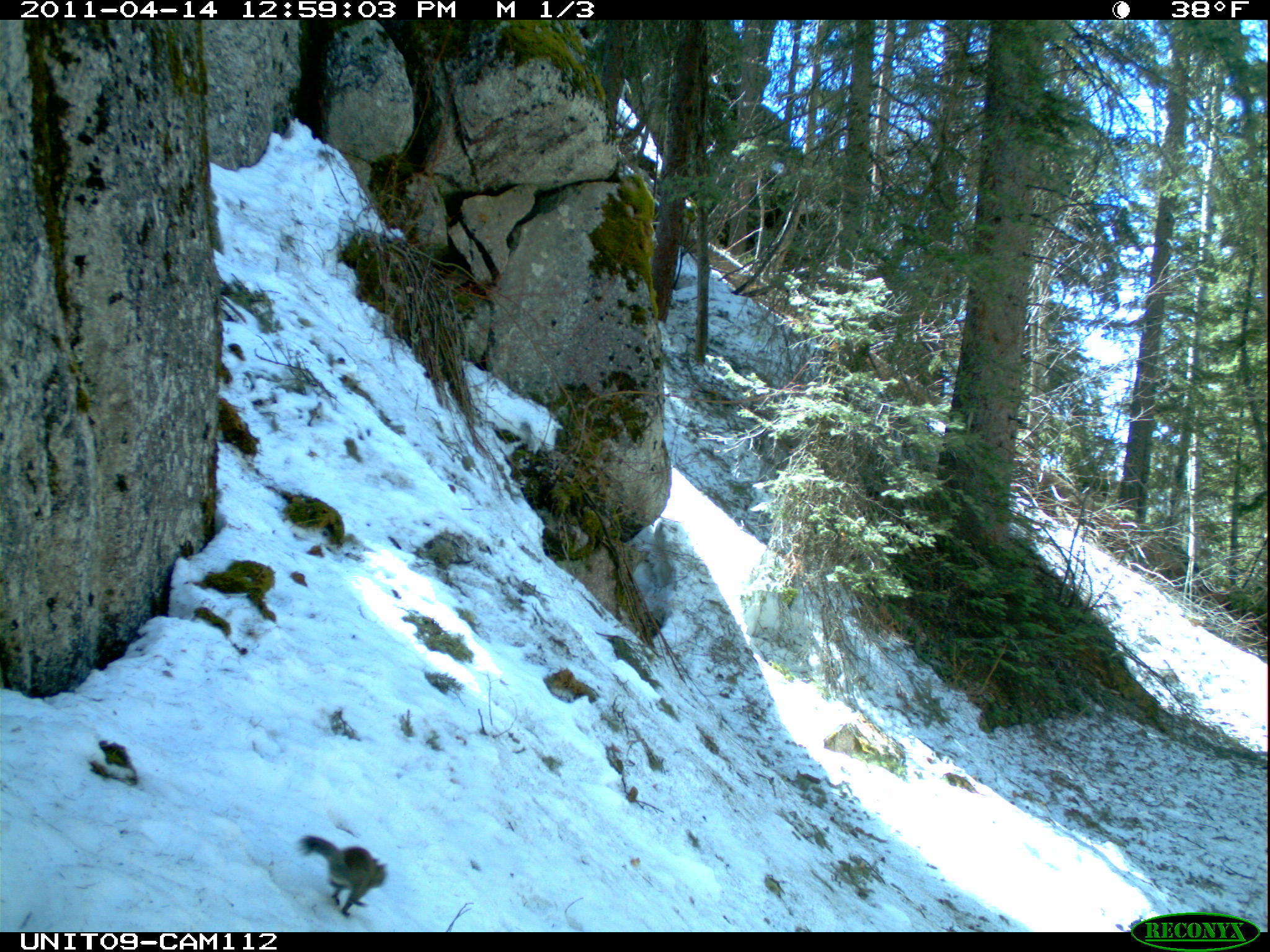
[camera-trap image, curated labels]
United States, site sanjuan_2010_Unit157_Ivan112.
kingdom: Animalia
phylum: Chordata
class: Mammalia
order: Rodentia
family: Sciuridae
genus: Tamiasciurus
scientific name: Tamiasciurus hudsonicus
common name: american red squirrel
Tamiasciurus hudsonicus (american red squirrel).